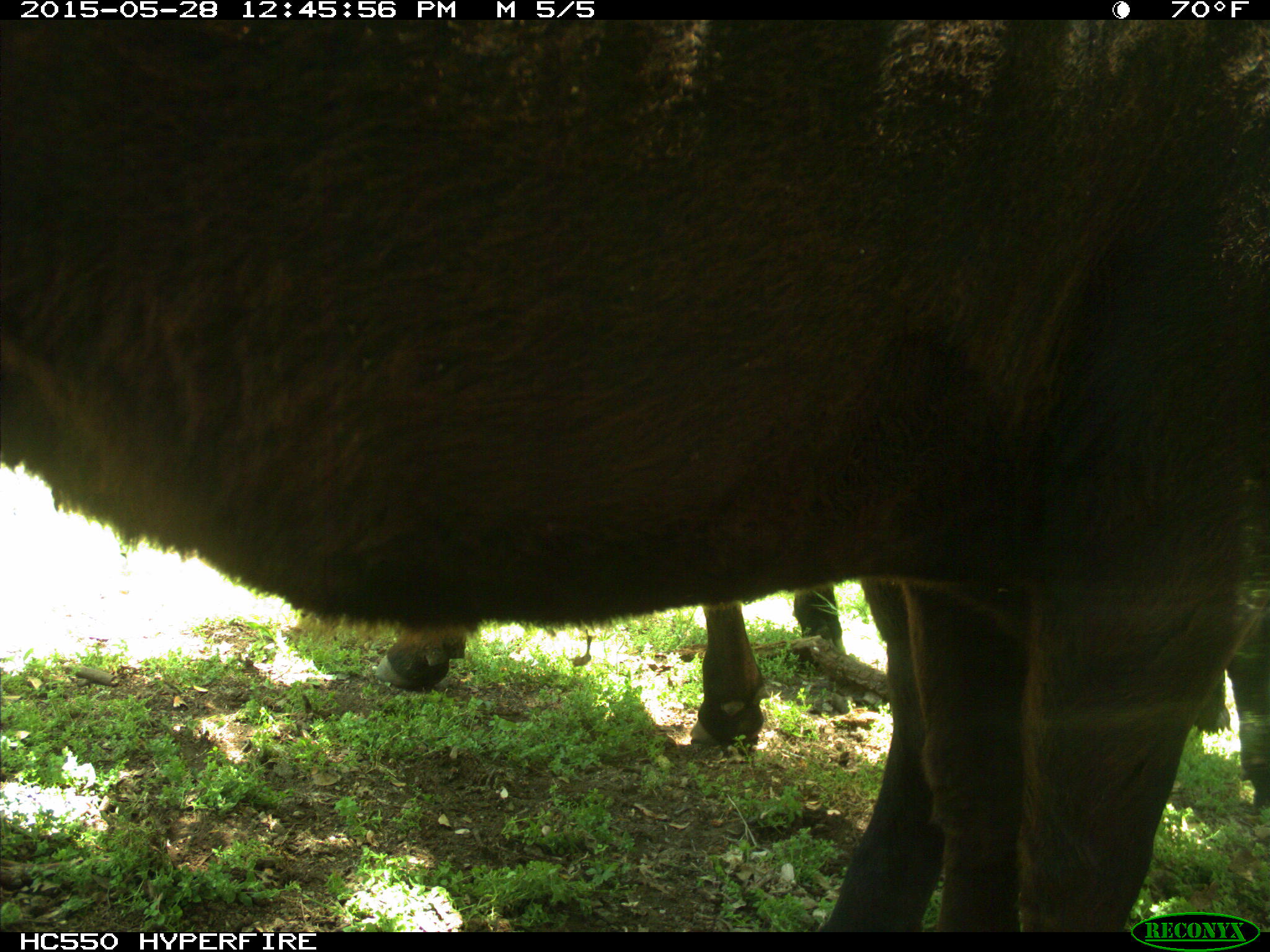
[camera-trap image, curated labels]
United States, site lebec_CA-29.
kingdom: Animalia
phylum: Chordata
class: Mammalia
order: Artiodactyla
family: Bovidae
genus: Bos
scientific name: Bos taurus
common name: domestic cow